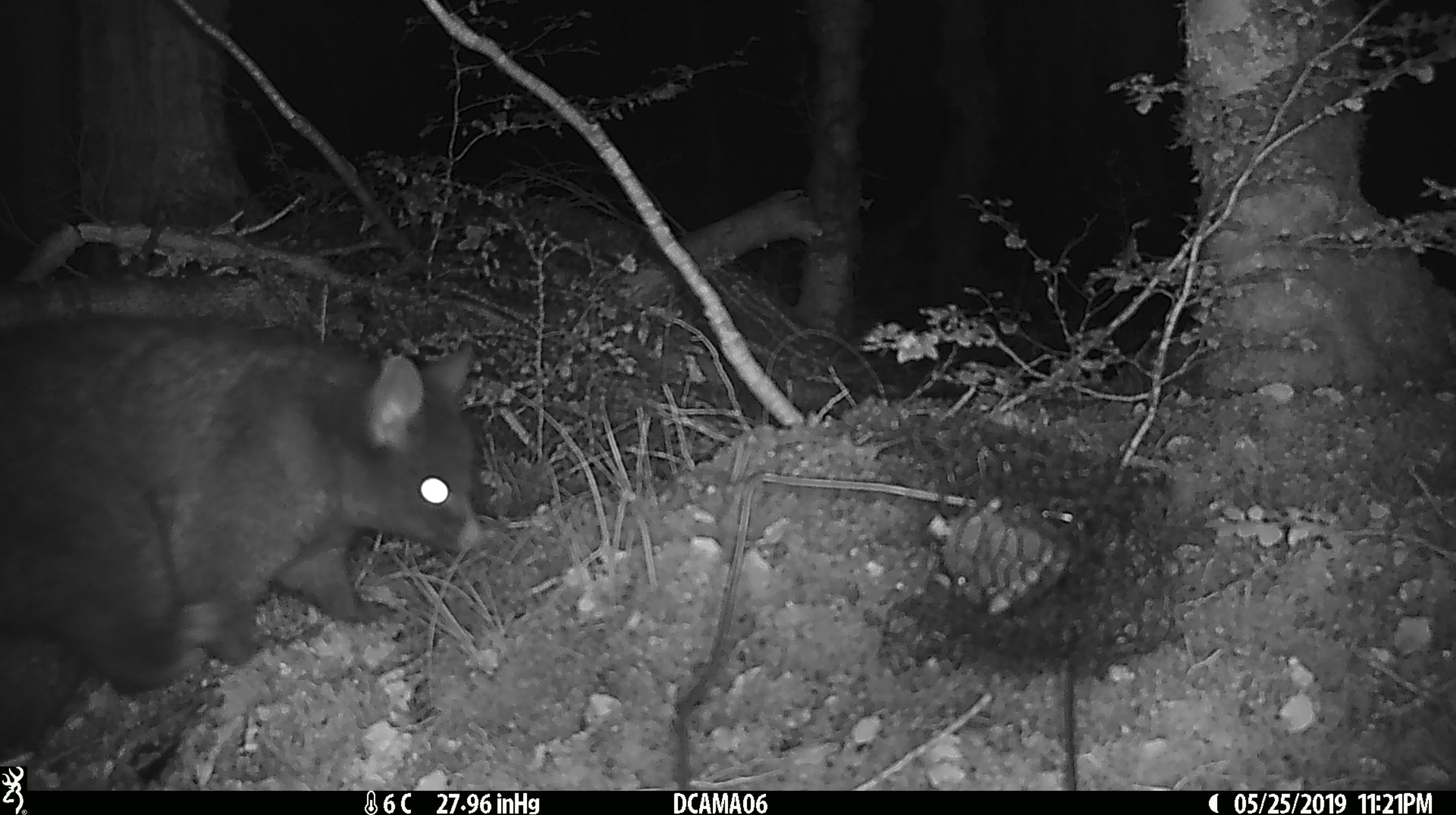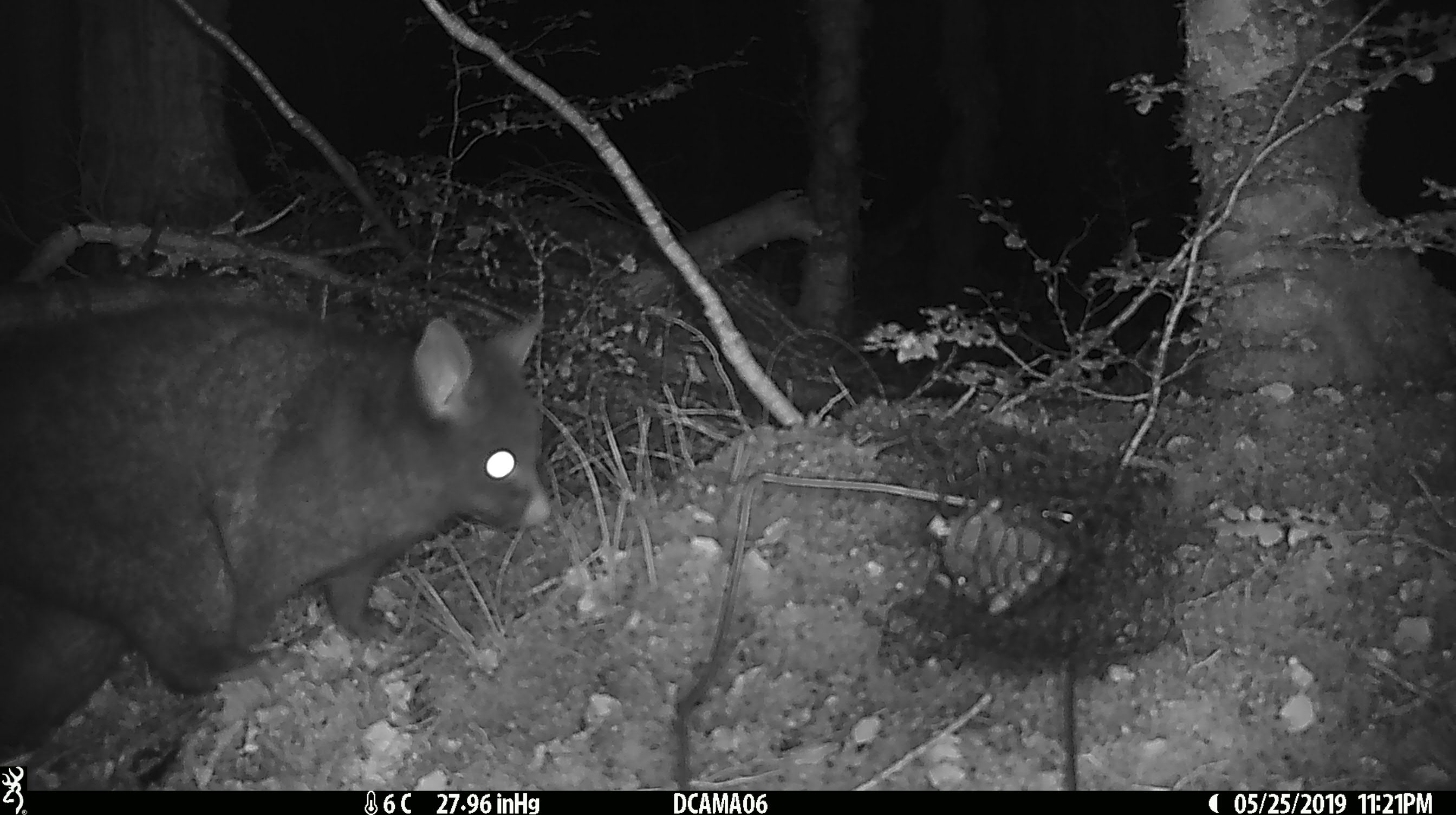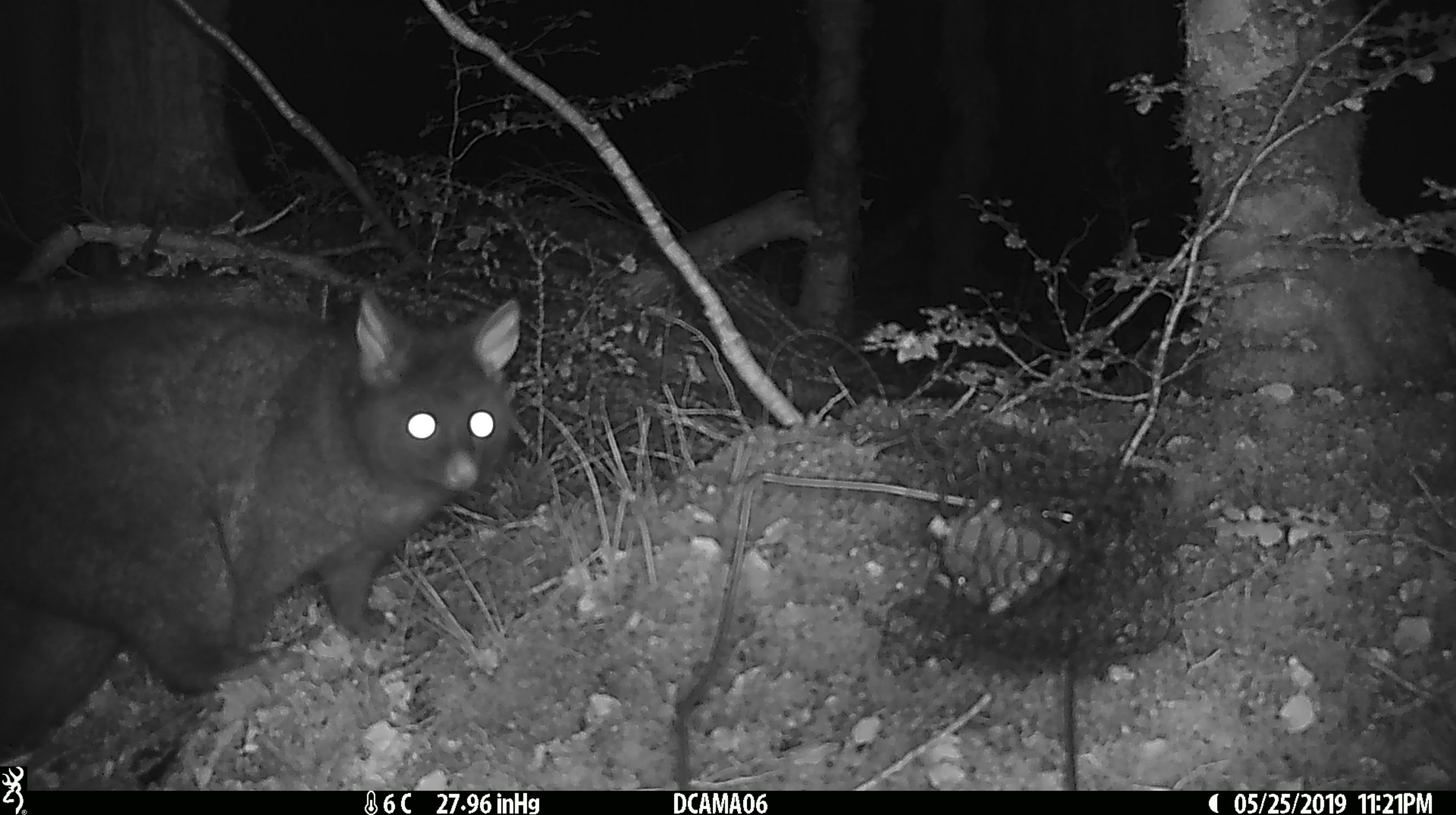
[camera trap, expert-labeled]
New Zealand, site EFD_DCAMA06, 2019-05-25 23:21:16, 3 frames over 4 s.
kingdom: Animalia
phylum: Chordata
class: Mammalia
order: Diprotodontia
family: Phalangeridae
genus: Trichosurus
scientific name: Trichosurus vulpecula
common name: common brushtail possum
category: possum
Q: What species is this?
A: Possum (common brushtail possum) (Trichosurus vulpecula).